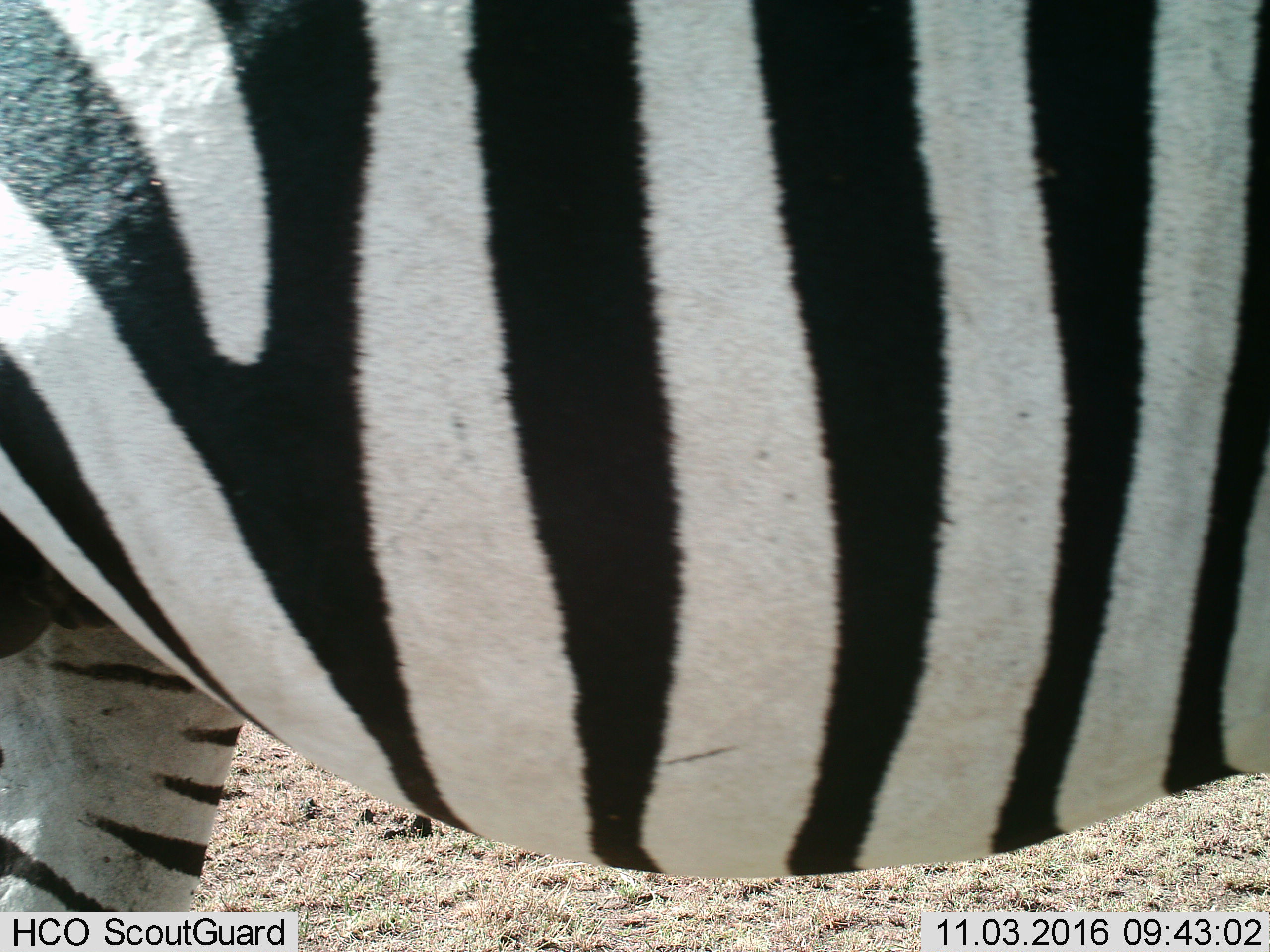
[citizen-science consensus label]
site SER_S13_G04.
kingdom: Animalia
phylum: Chordata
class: Mammalia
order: Perissodactyla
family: Equidae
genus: Equus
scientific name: Equus quagga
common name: plains zebra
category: zebraplains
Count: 1.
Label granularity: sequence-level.